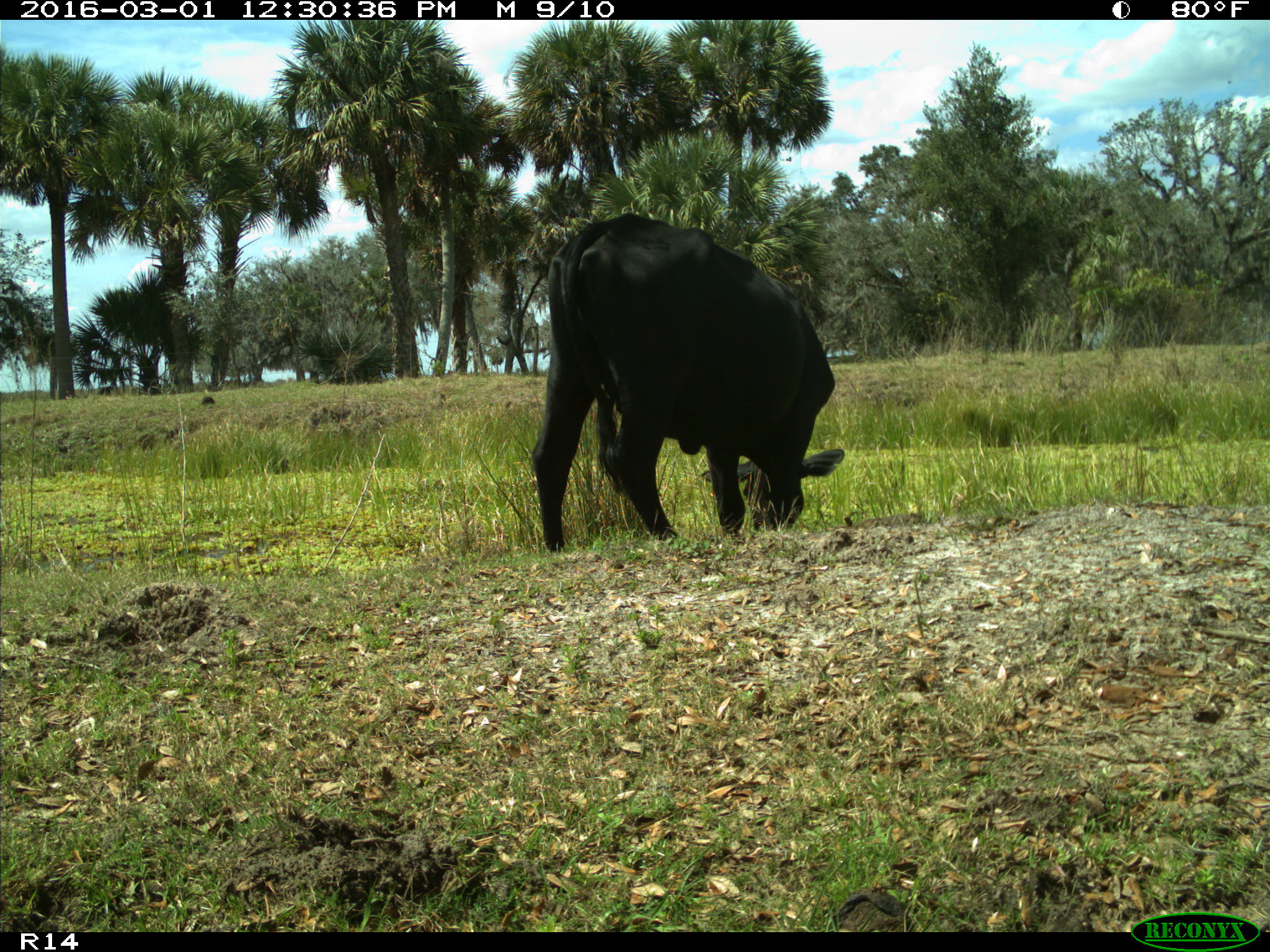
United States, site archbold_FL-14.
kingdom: Animalia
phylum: Chordata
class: Mammalia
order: Artiodactyla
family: Bovidae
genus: Bos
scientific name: Bos taurus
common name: domestic cow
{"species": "Bos taurus (domestic cow)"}